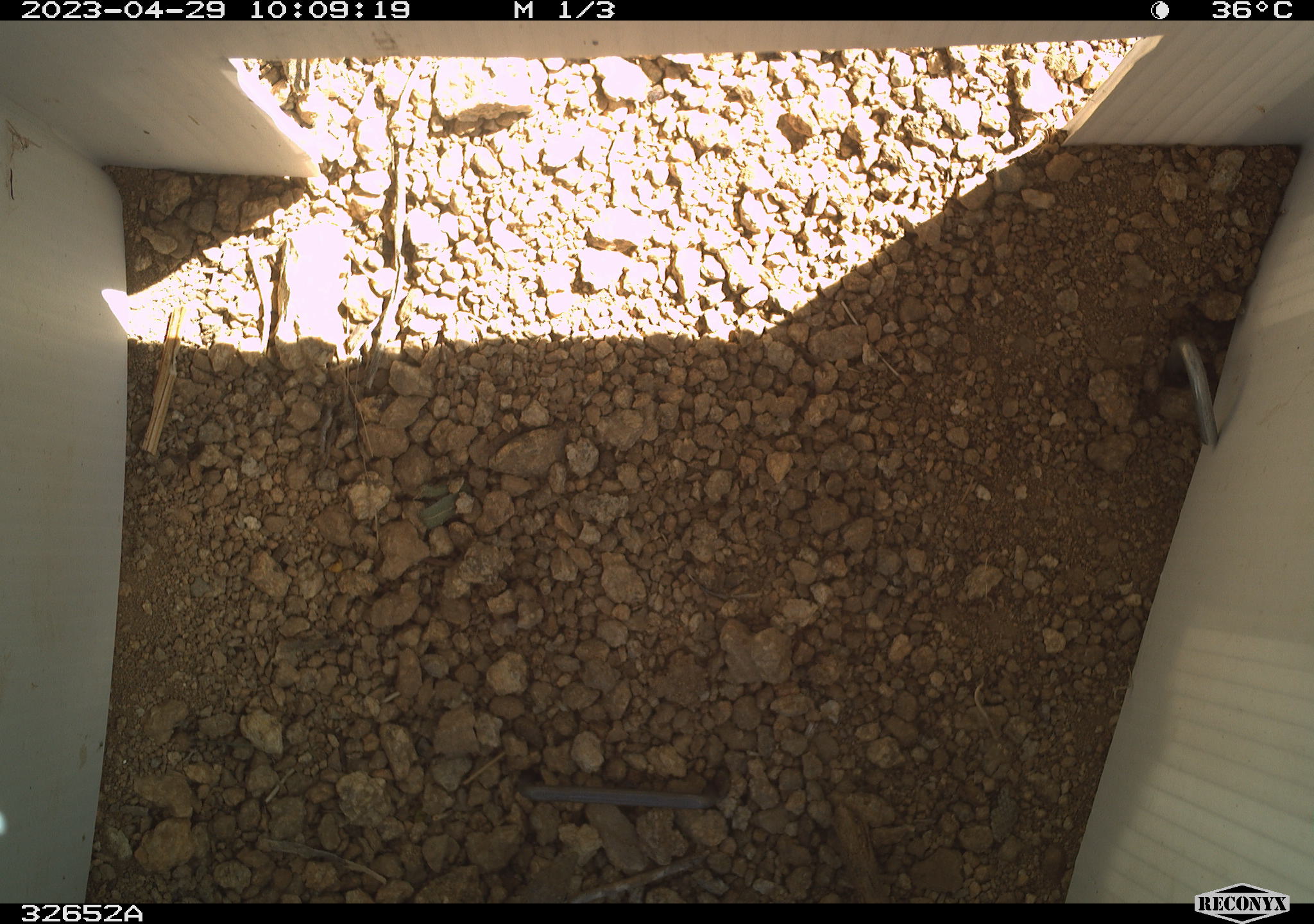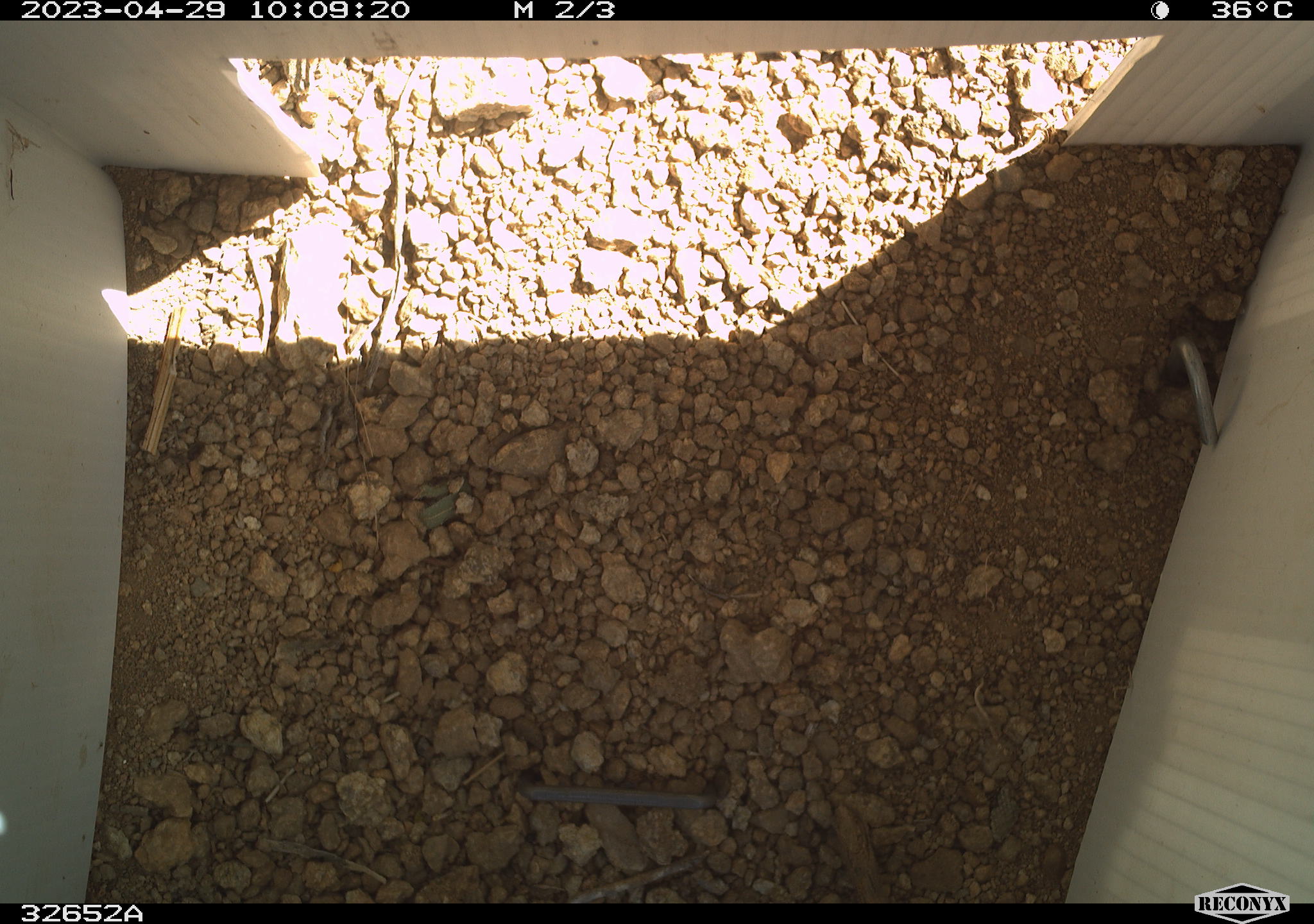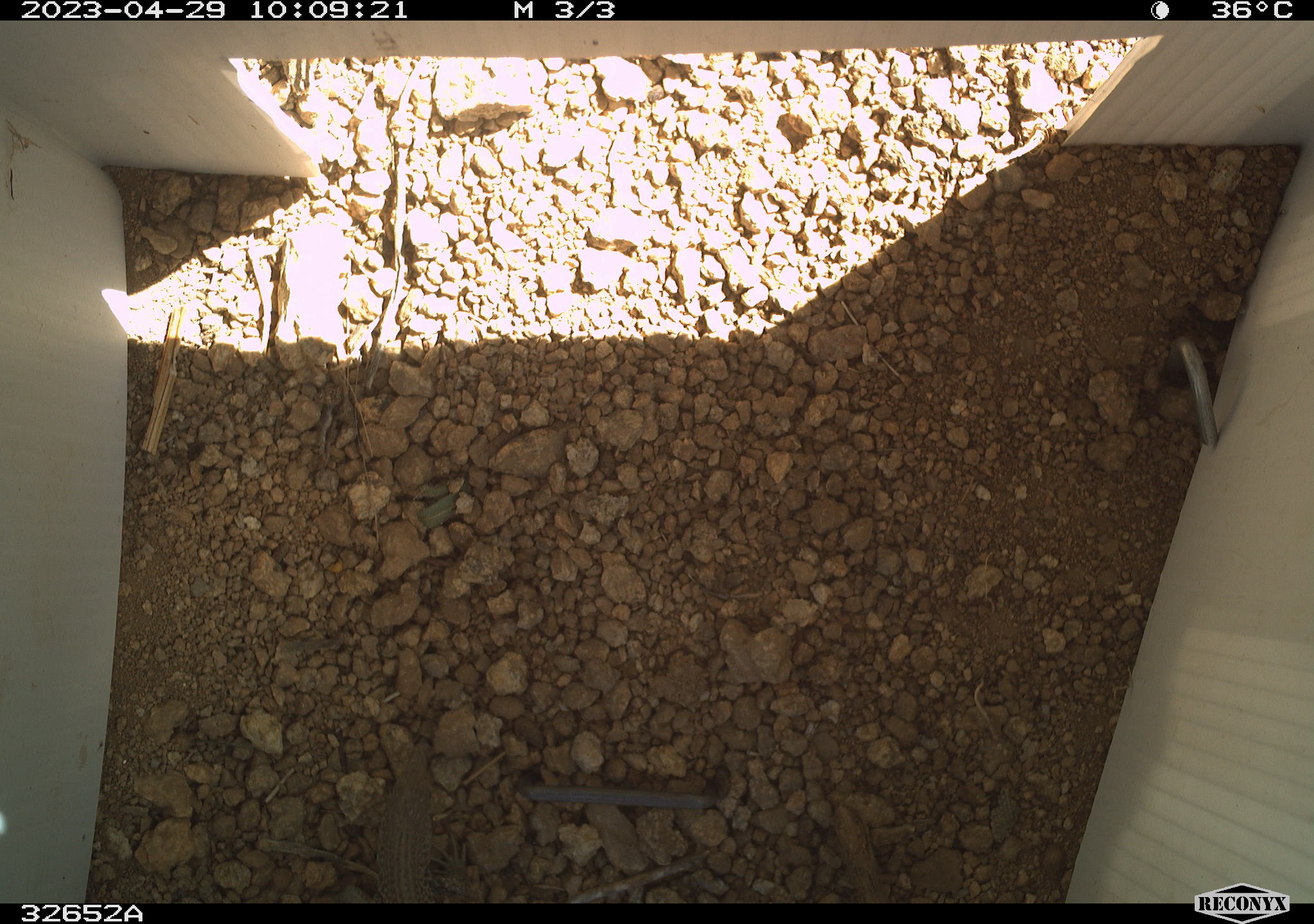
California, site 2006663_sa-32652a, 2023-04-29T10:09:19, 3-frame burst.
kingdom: Animalia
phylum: Chordata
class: Reptilia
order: Squamata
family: Teiidae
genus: Aspidoscelis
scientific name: Aspidoscelis tigris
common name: western whiptail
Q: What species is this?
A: Western whiptail (Aspidoscelis tigris).